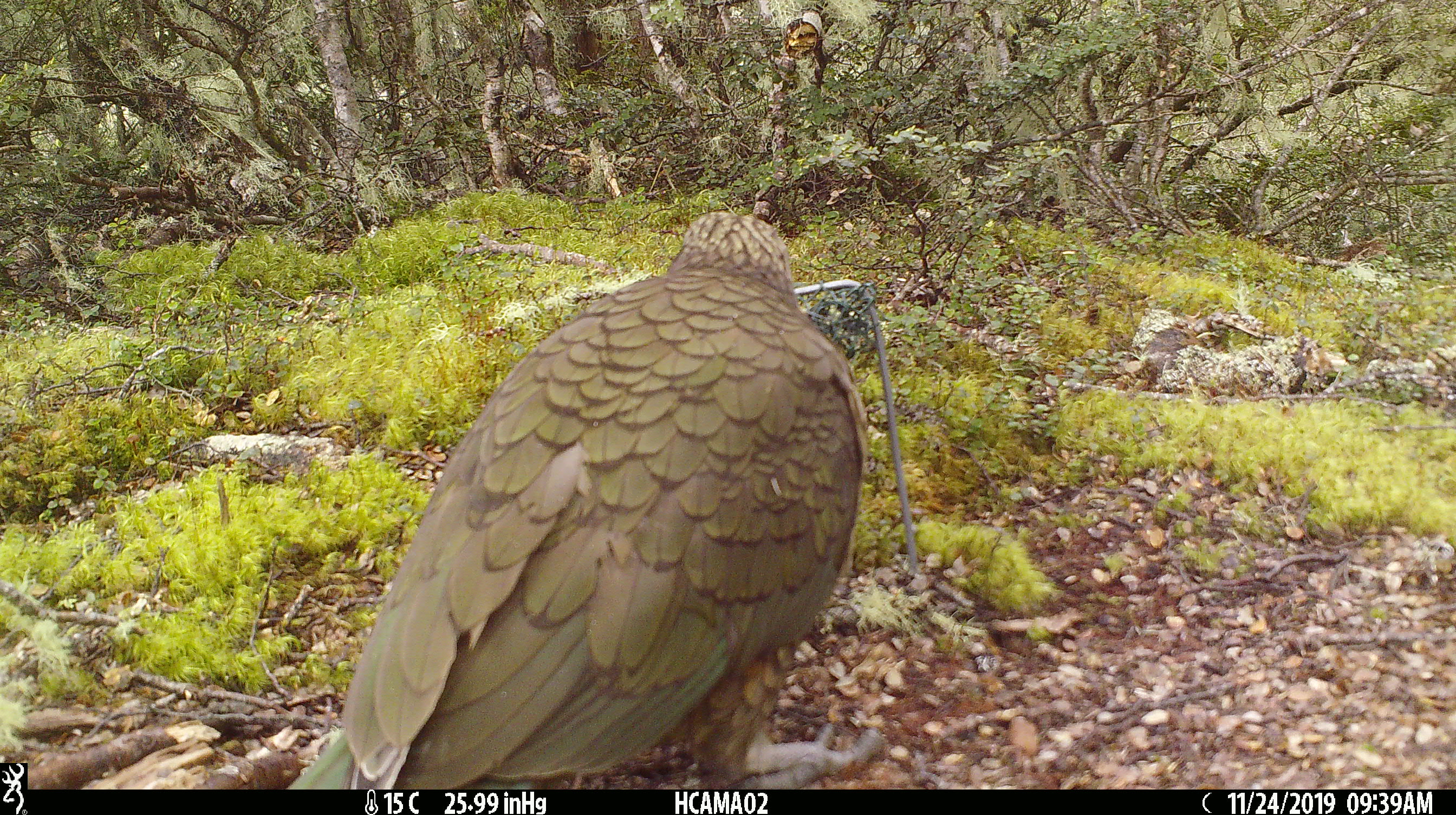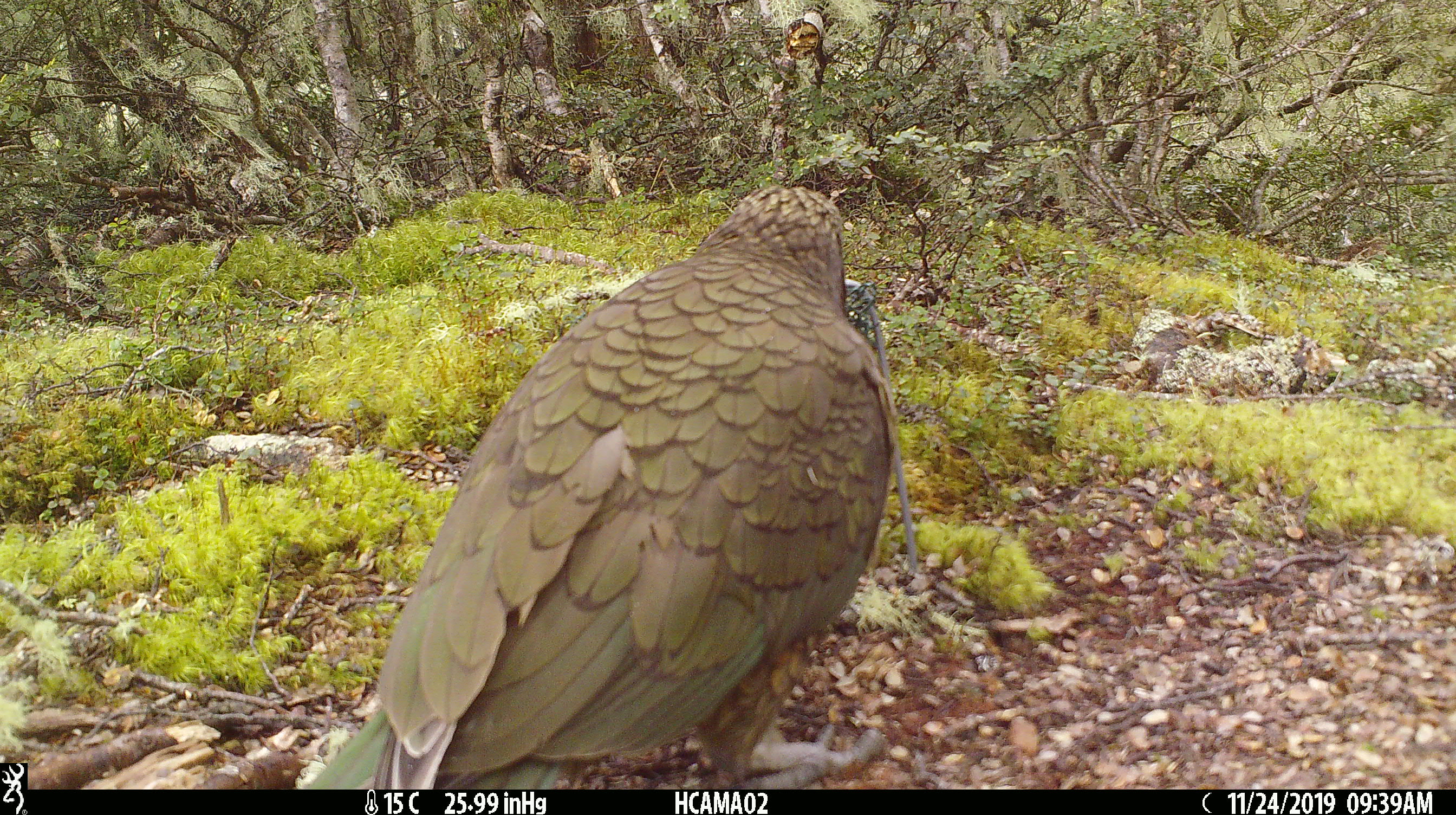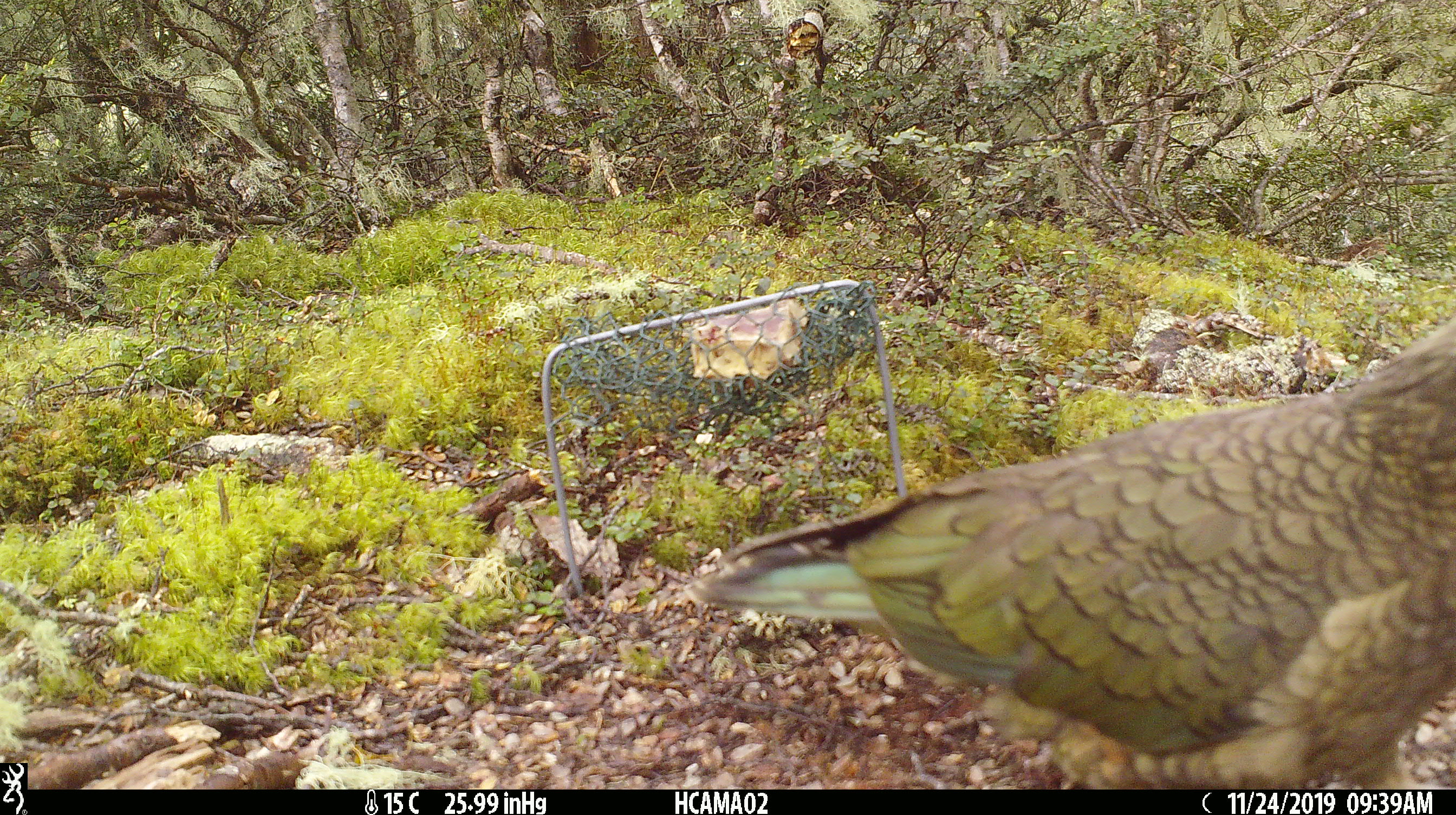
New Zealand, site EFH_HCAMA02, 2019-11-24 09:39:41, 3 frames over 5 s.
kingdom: Animalia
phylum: Chordata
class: Aves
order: Psittaciformes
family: Strigopidae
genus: Nestor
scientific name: Nestor notabilis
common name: kea